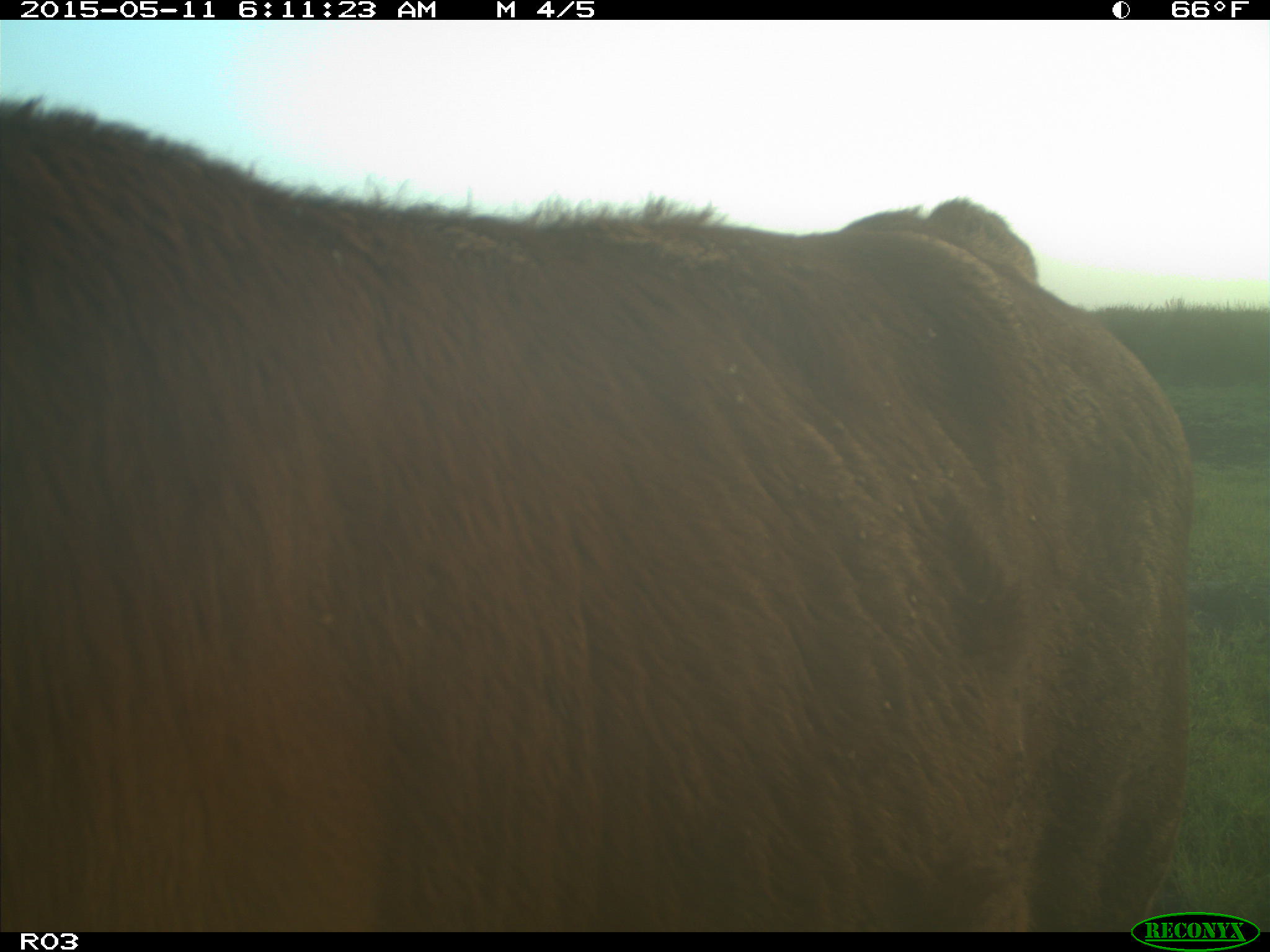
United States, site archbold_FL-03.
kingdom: Animalia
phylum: Chordata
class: Mammalia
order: Artiodactyla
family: Bovidae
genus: Bos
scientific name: Bos taurus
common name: domestic cow